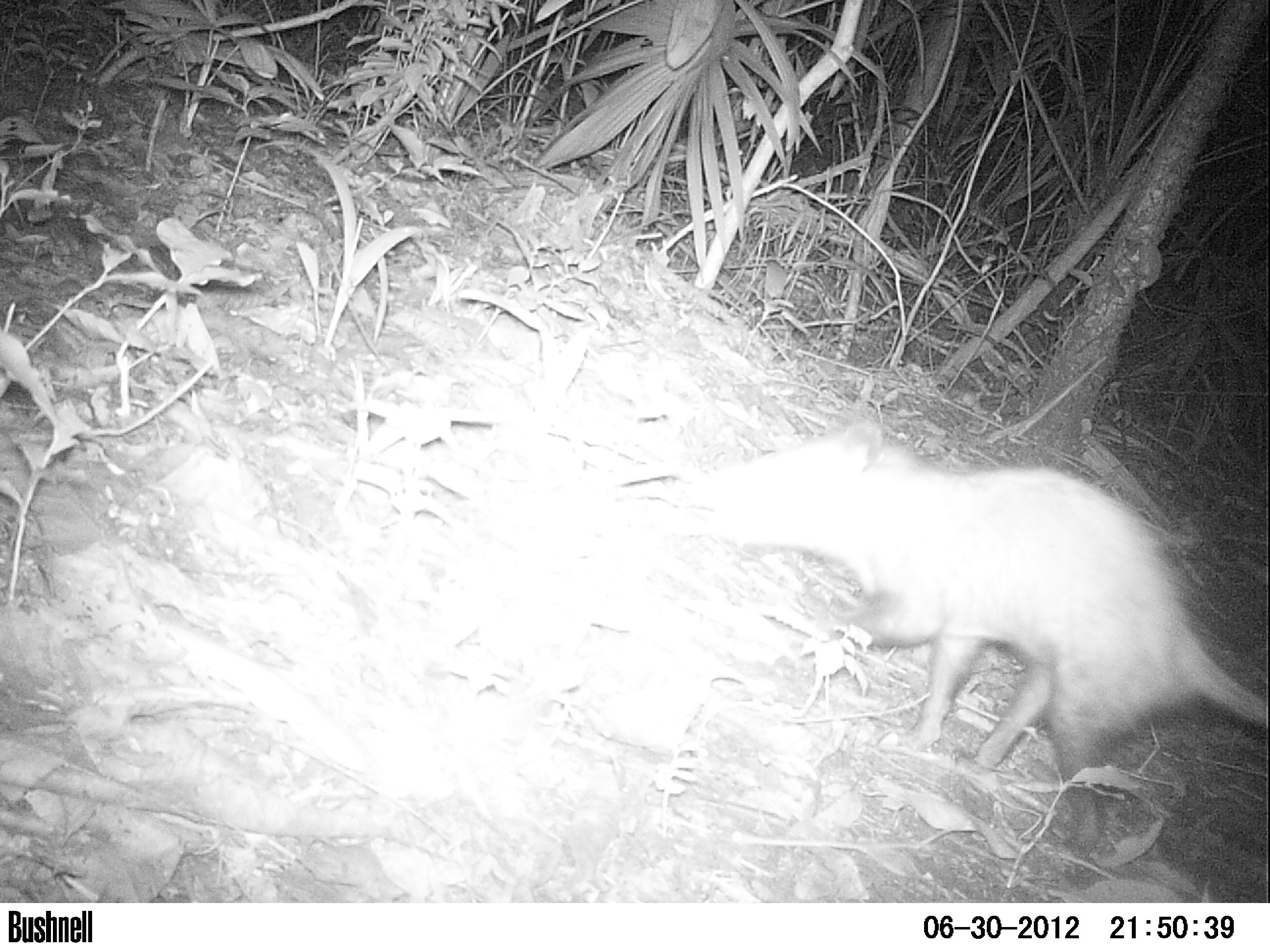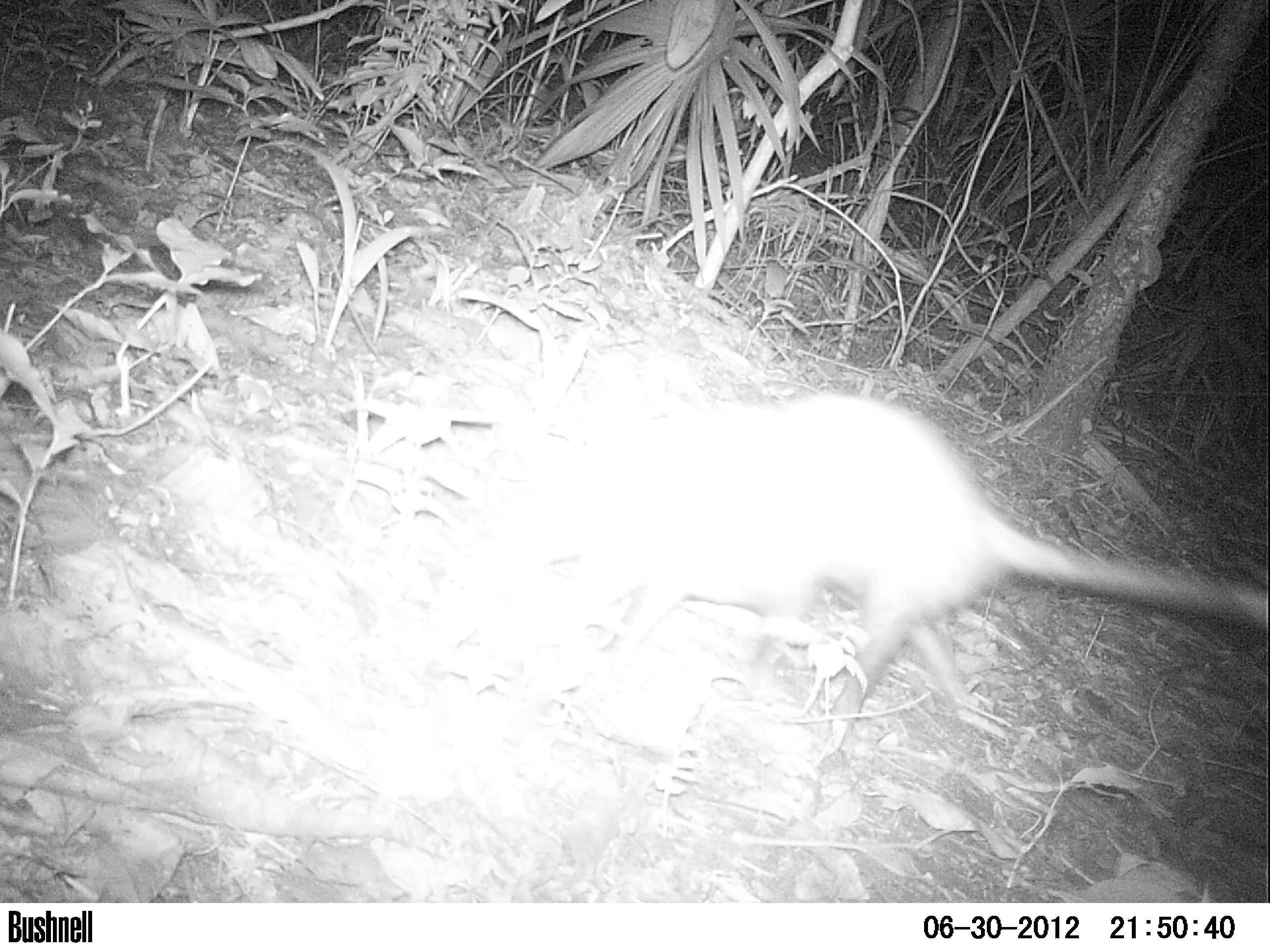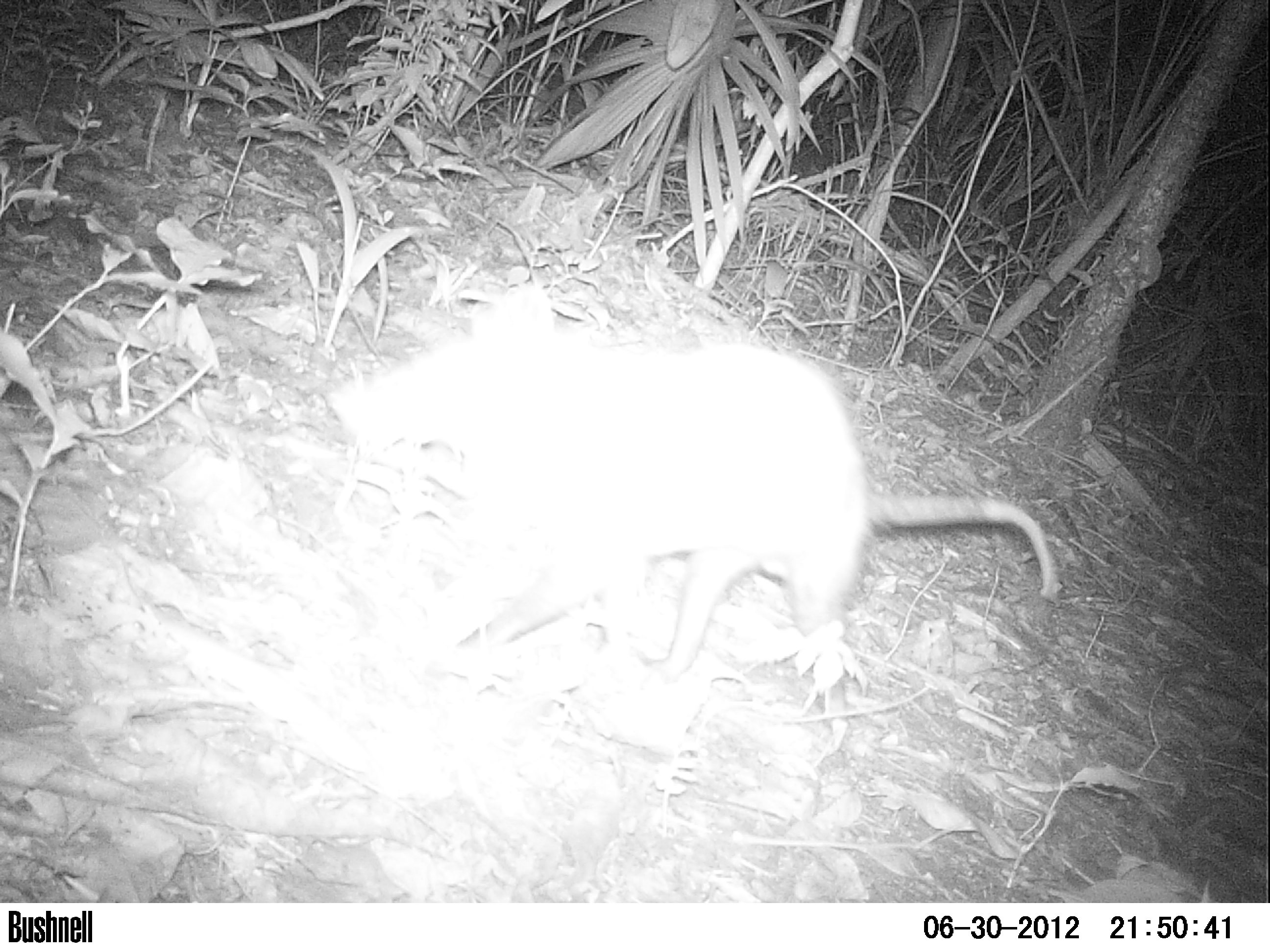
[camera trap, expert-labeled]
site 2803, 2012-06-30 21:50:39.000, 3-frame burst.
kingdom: Animalia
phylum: Chordata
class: Mammalia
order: Didelphimorphia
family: Didelphidae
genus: Didelphis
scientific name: Didelphis virginiana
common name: virginia opossum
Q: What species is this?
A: Didelphis virginiana (virginia opossum).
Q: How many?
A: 1.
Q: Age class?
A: Adult.